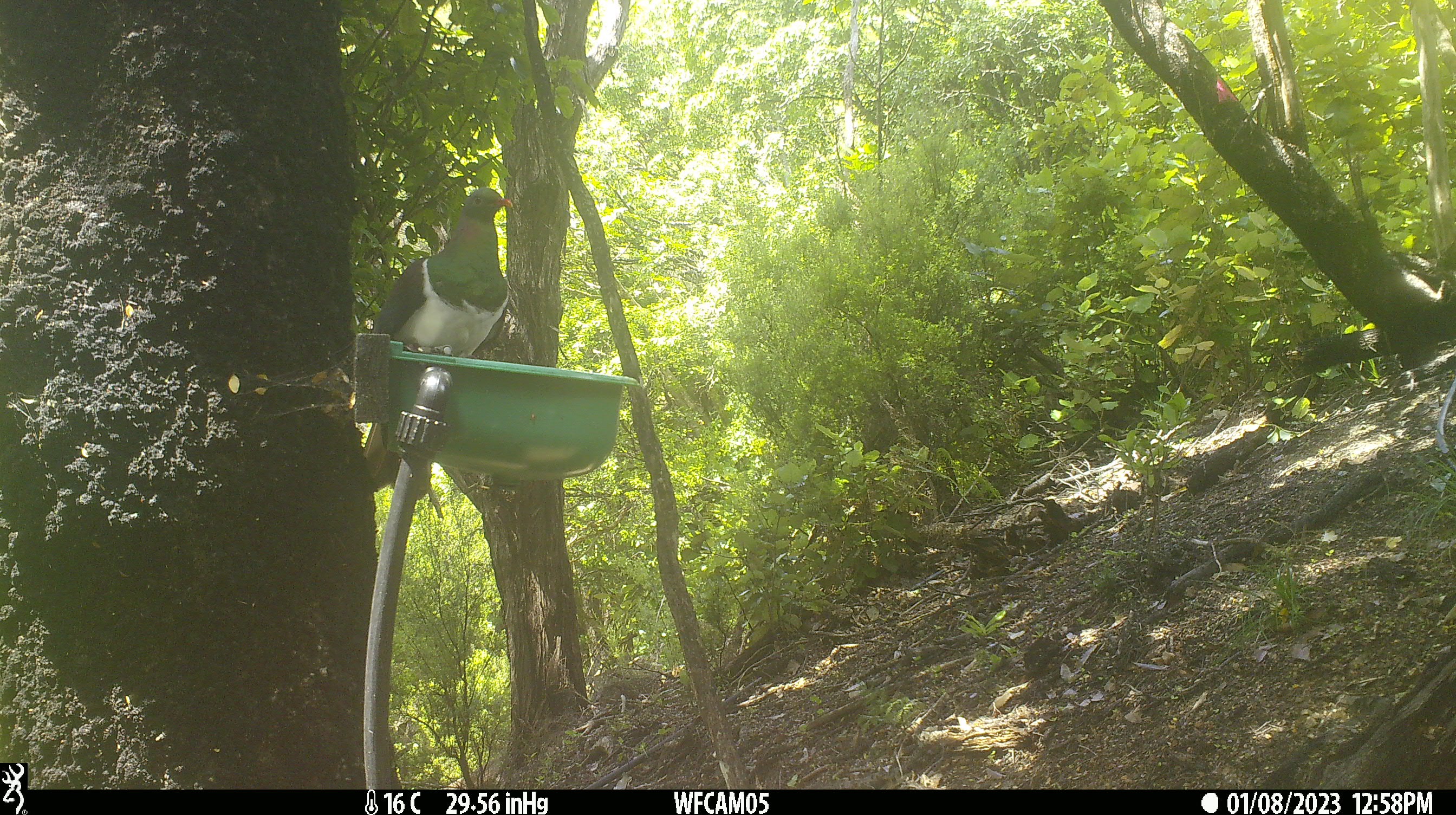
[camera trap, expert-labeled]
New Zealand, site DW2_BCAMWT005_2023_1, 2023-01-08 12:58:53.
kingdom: Animalia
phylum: Chordata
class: Aves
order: Columbiformes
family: Columbidae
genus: Hemiphaga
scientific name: Hemiphaga novaeseelandiae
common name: new zealand pigeon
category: kereru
Kereru (new zealand pigeon) (Hemiphaga novaeseelandiae).